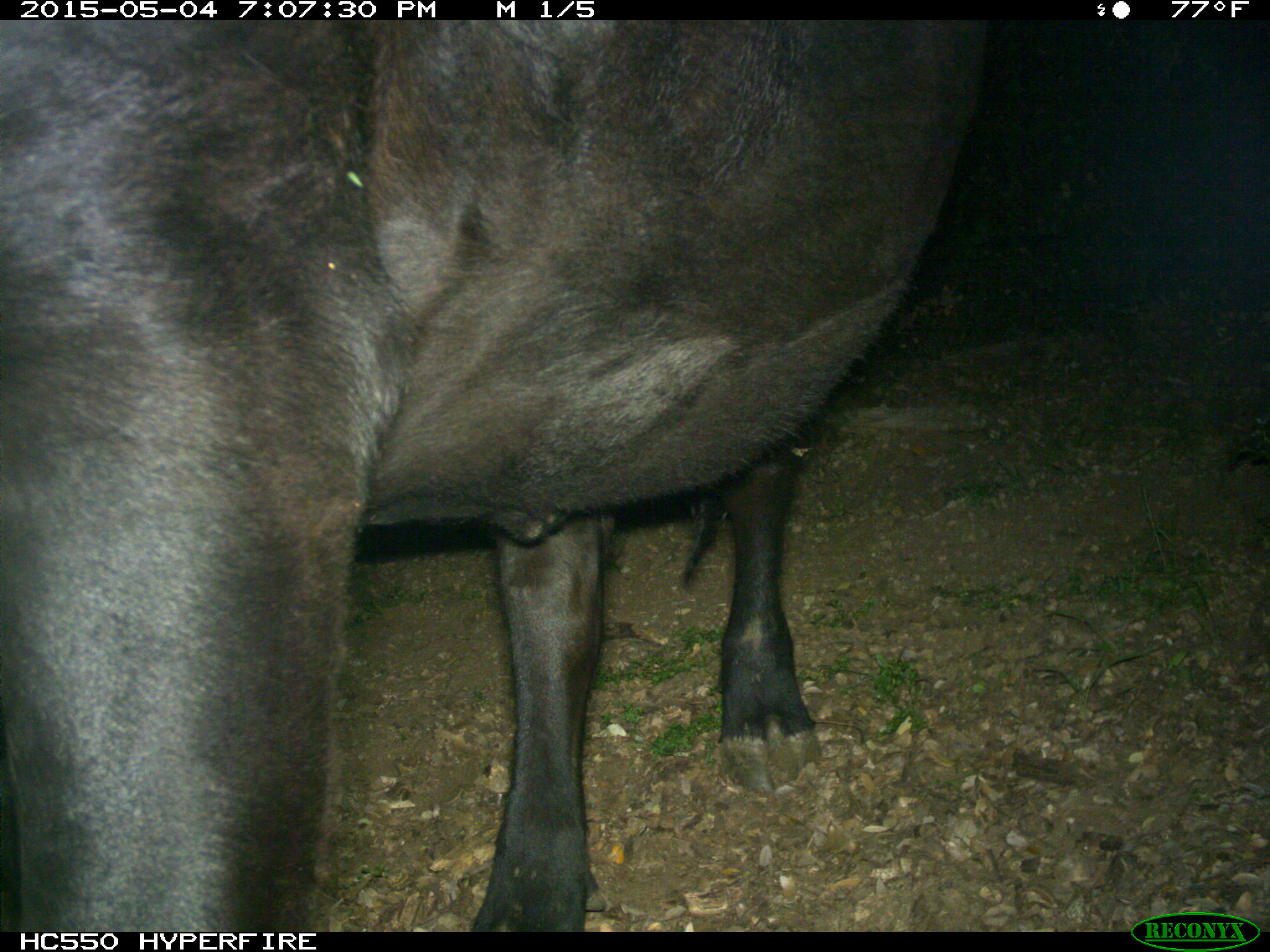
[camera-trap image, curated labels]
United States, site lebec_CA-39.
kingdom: Animalia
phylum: Chordata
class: Mammalia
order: Artiodactyla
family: Bovidae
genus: Bos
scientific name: Bos taurus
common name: domestic cow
Bos taurus (domestic cow).